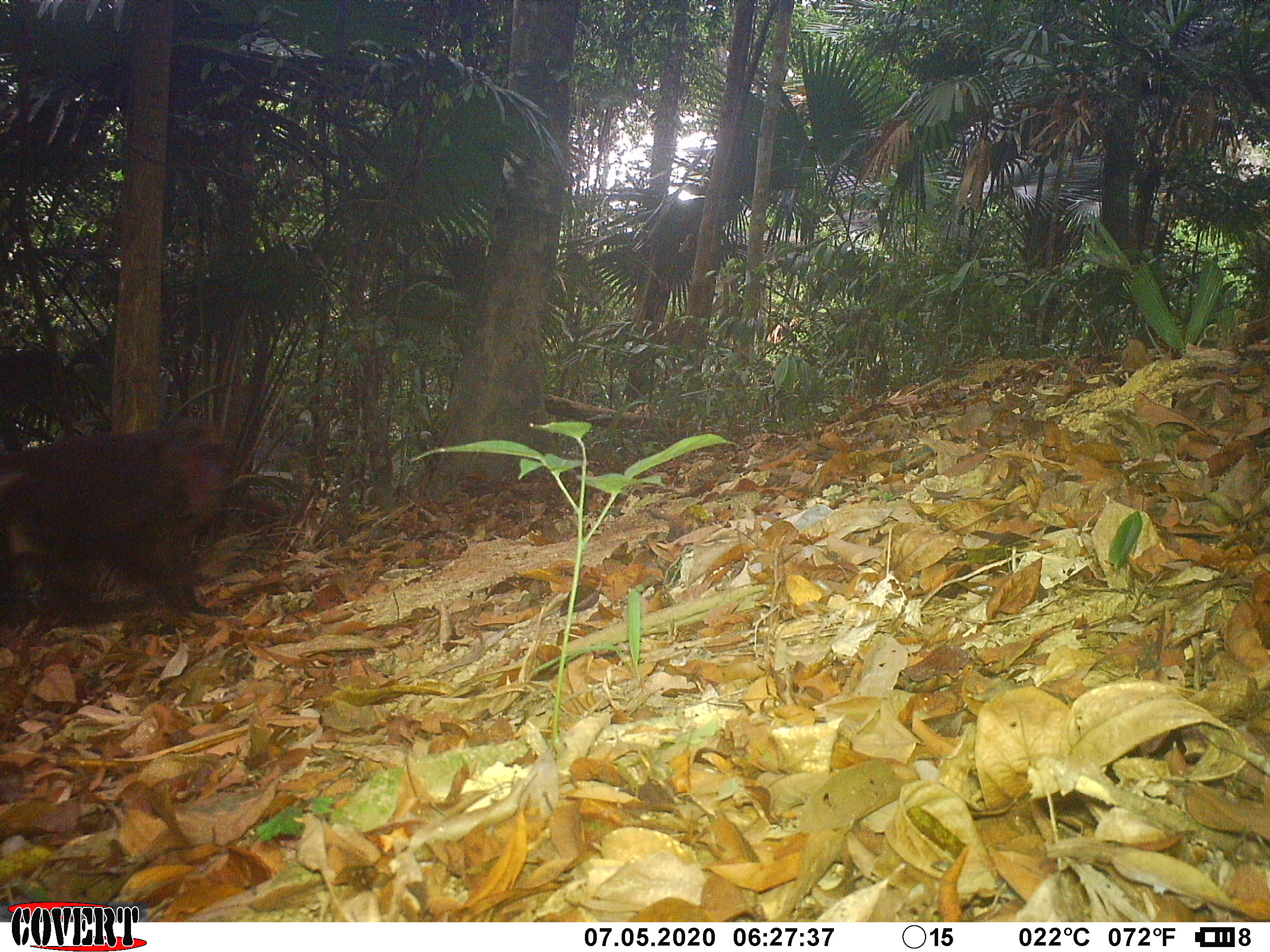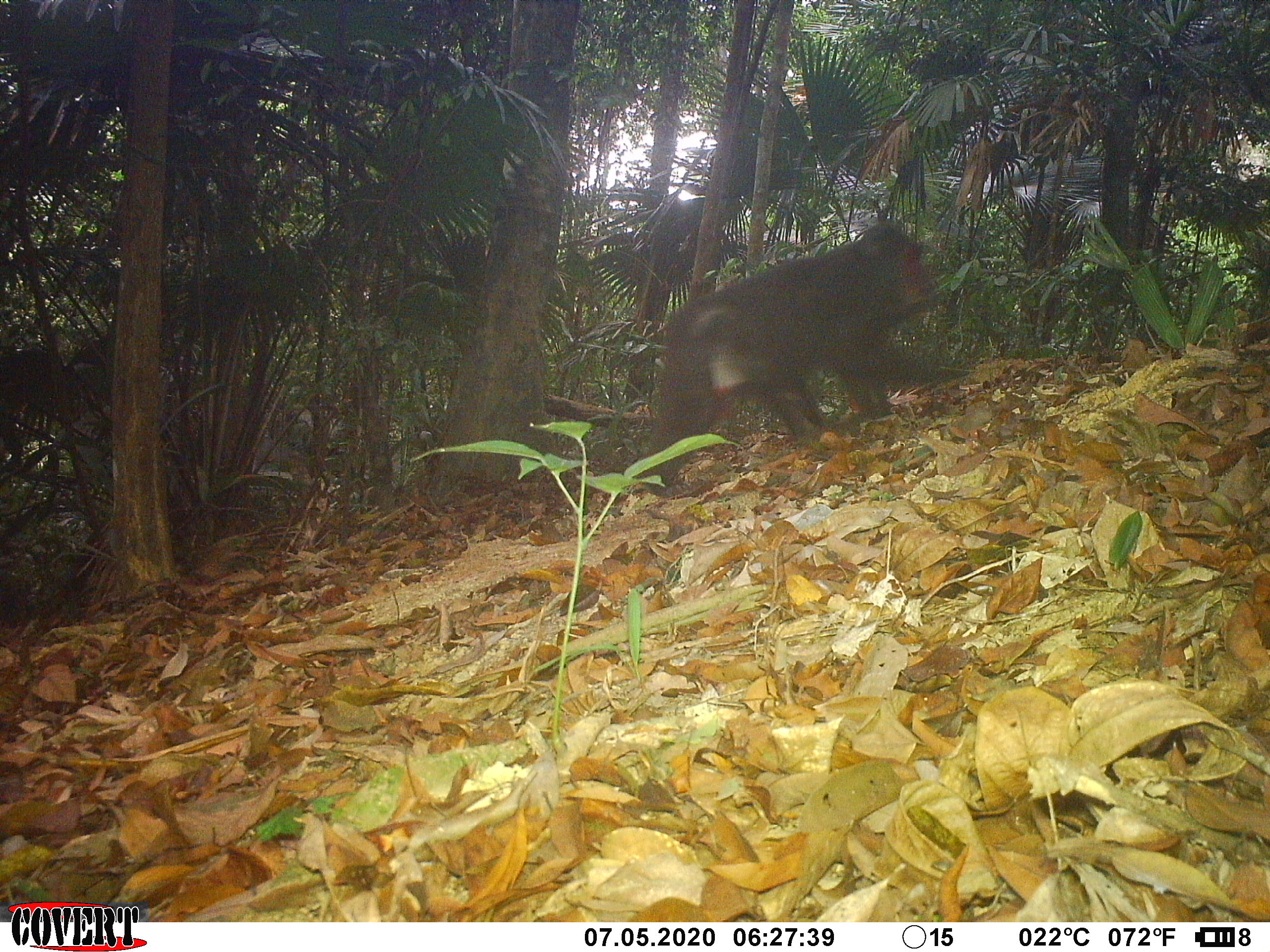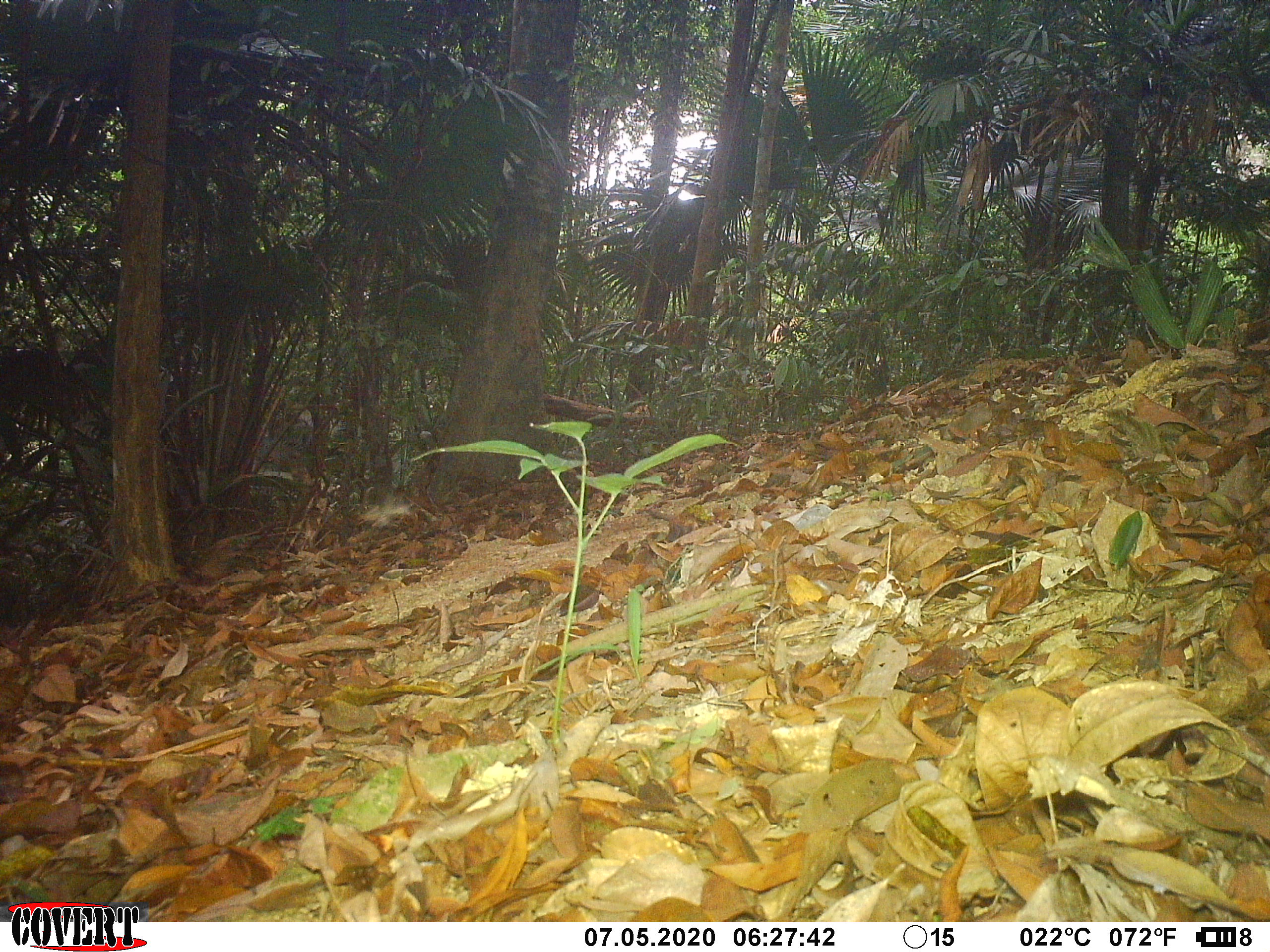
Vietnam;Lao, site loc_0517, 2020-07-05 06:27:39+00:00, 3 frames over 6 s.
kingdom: Animalia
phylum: Chordata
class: Mammalia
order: Primates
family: Cercopithecidae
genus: Macaca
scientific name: Macaca arctoides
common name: stump-tailed macaque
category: stump tailed macaque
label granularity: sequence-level